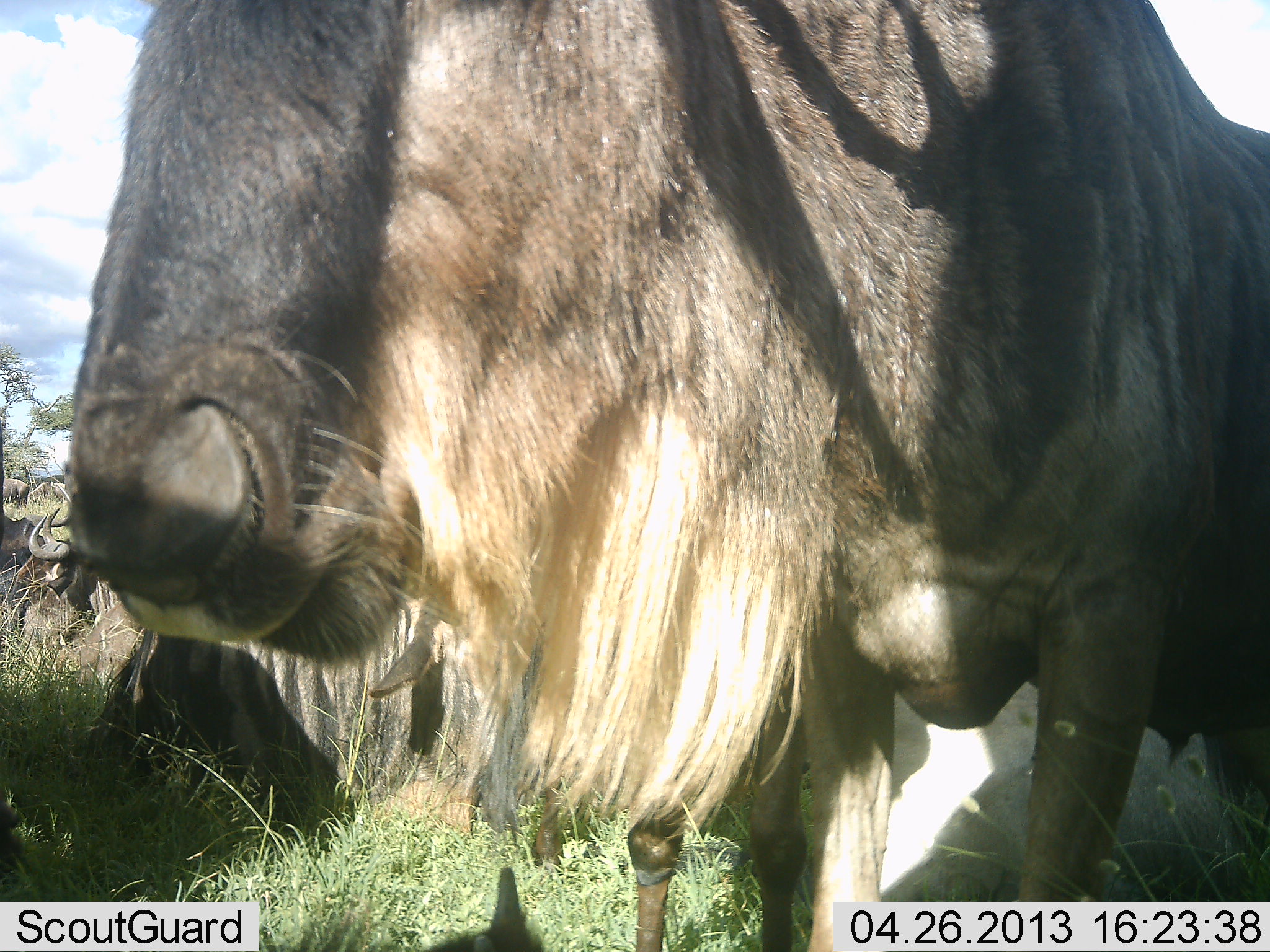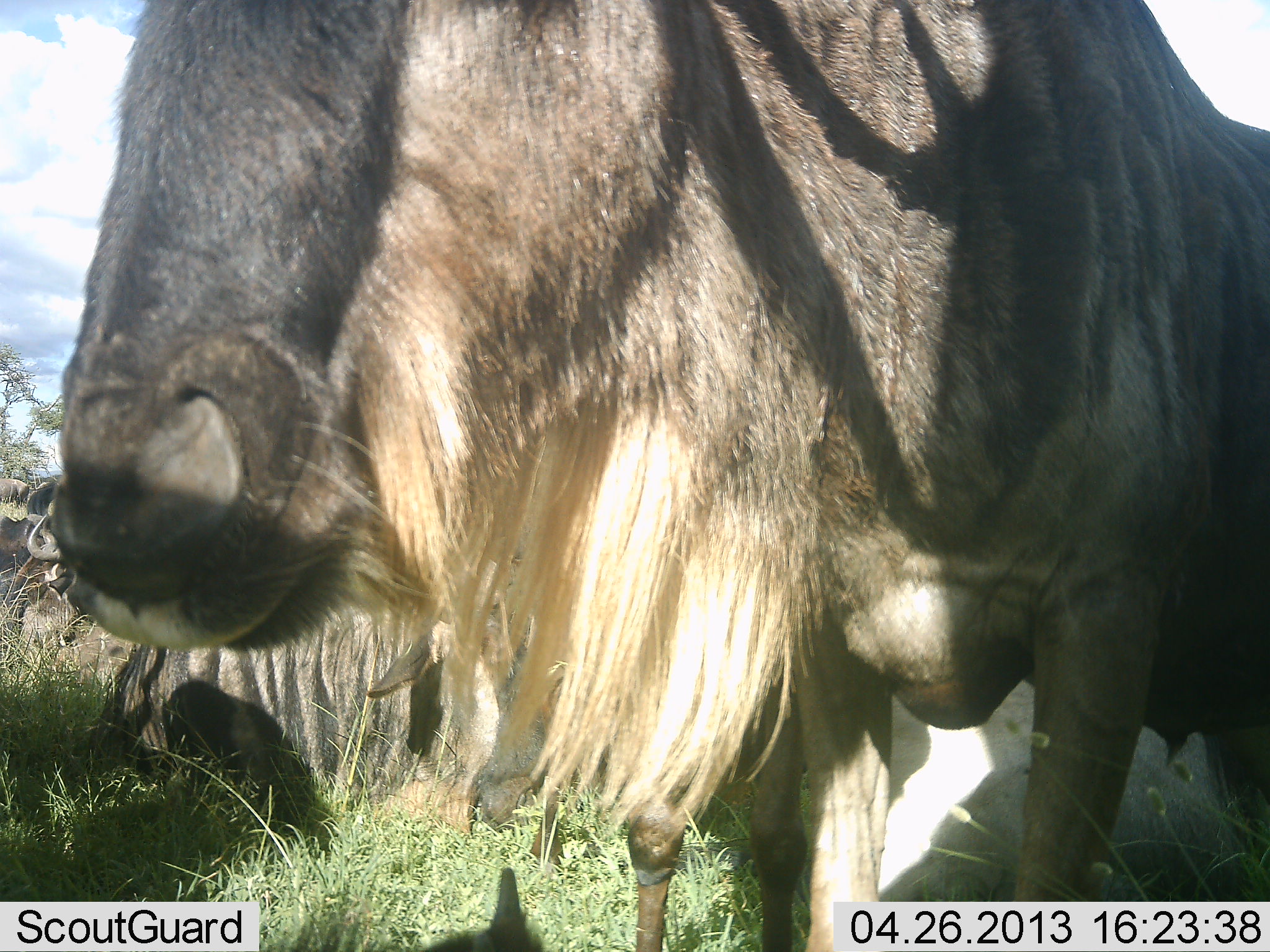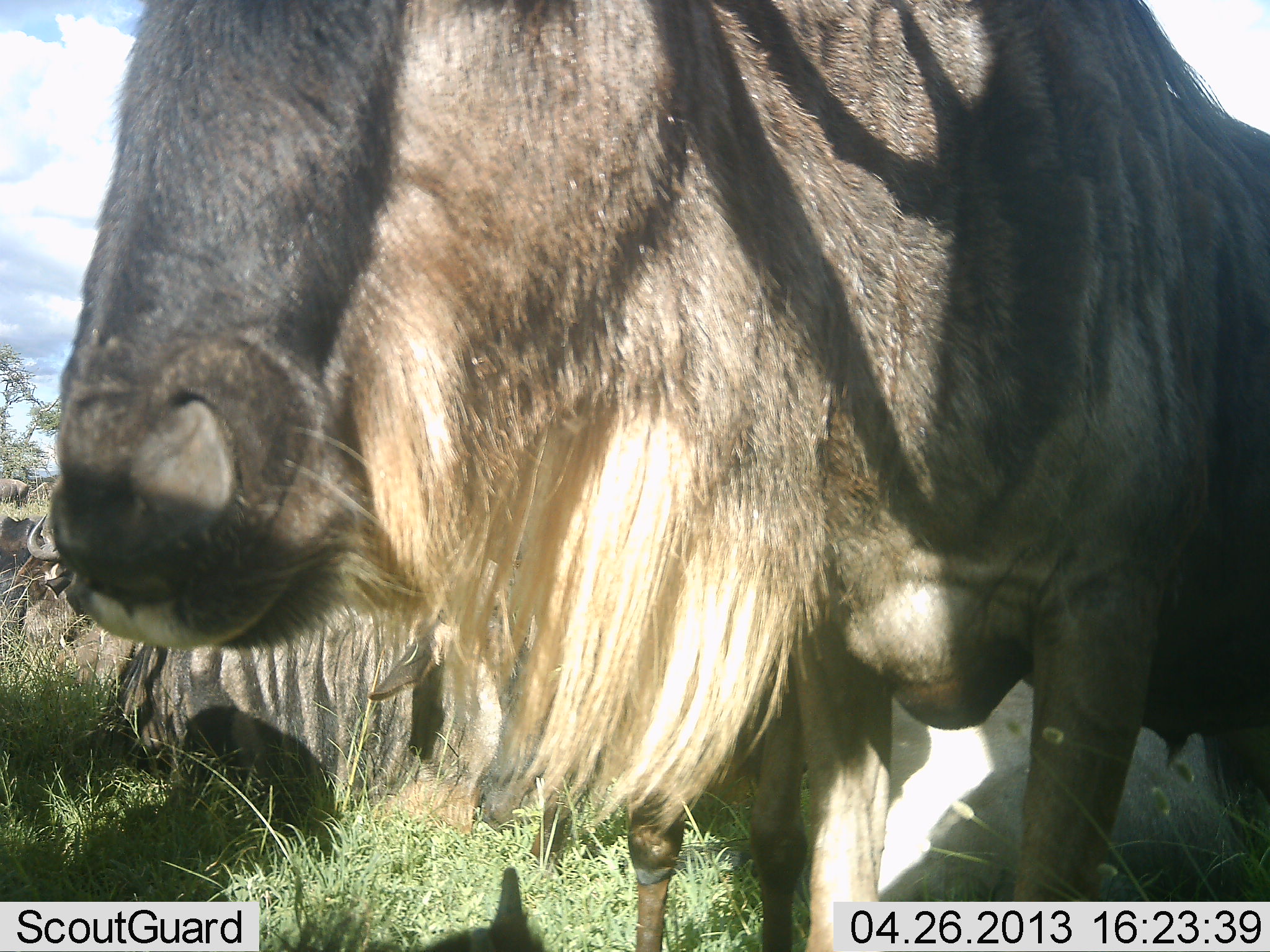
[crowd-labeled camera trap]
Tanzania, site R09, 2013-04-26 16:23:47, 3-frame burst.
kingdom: Animalia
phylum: Chordata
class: Mammalia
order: Artiodactyla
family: Bovidae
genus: Connochaetes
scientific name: Connochaetes taurinus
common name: blue wildebeest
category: wildebeest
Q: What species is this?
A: Wildebeest (blue wildebeest) (Connochaetes taurinus).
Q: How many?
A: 3.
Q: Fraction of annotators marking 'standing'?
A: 86%.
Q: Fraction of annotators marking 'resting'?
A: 62%.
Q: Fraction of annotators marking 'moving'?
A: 5%.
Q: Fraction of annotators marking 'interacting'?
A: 0%.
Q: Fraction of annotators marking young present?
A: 0%.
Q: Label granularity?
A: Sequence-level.